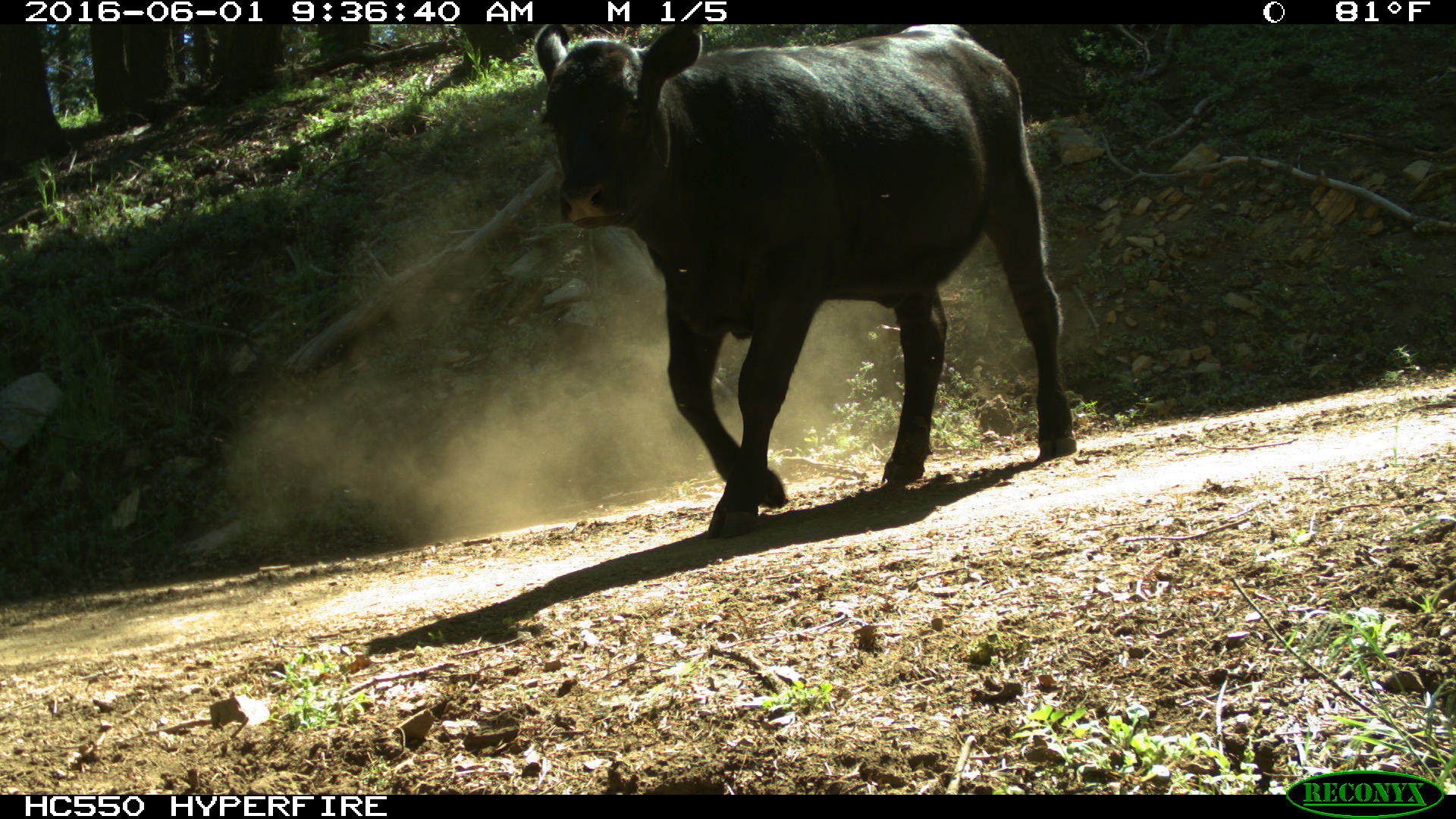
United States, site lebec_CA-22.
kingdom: Animalia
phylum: Chordata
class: Mammalia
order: Artiodactyla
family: Bovidae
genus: Bos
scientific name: Bos taurus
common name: domestic cow